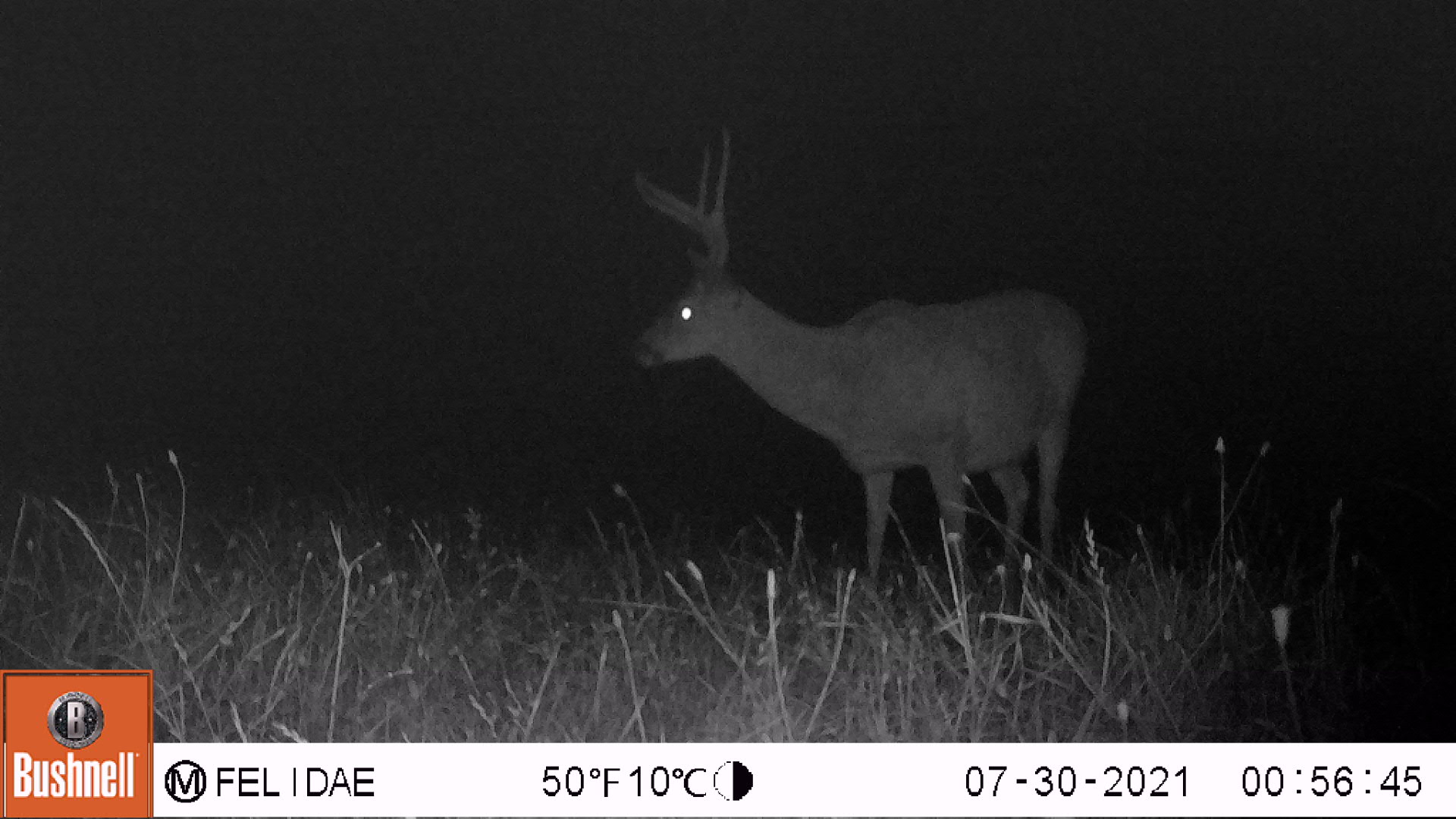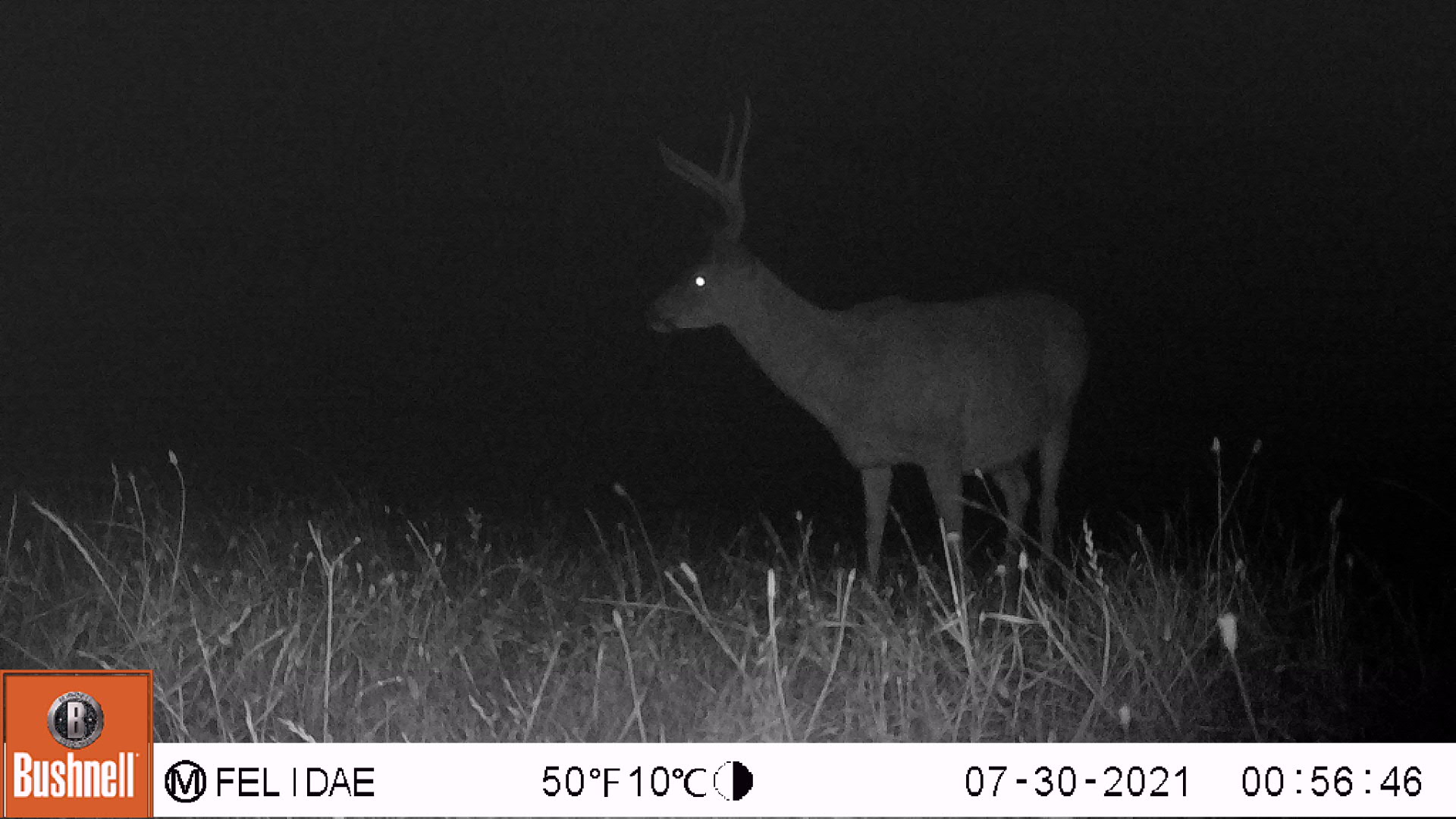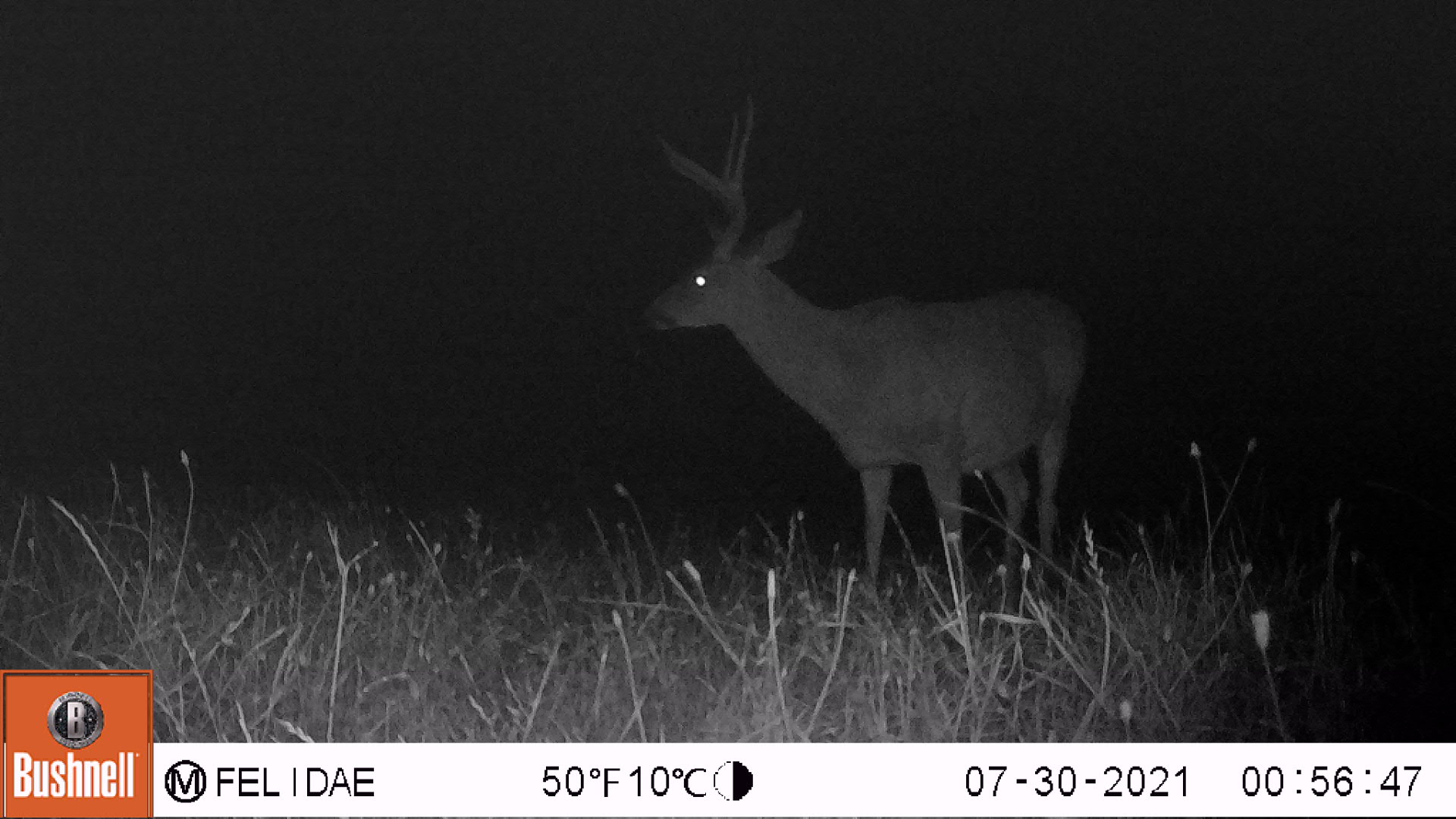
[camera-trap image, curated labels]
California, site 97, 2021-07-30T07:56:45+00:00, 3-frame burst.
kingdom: Animalia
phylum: Chordata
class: Mammalia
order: Artiodactyla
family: Cervidae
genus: Odocoileus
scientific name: Odocoileus hemionus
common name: mule deer